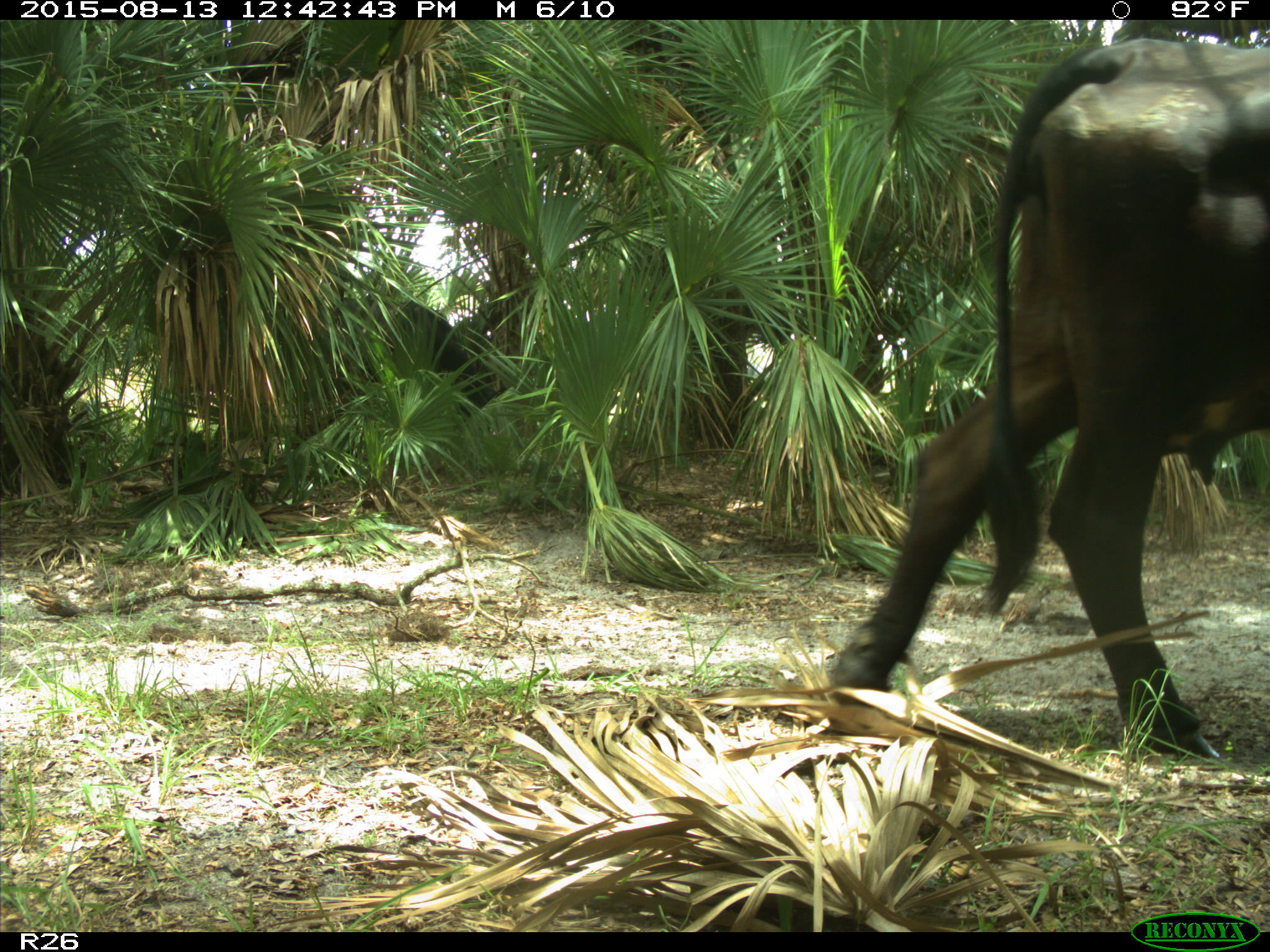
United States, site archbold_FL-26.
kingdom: Animalia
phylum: Chordata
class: Mammalia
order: Artiodactyla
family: Bovidae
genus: Bos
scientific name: Bos taurus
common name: domestic cow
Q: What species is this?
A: Bos taurus (domestic cow).